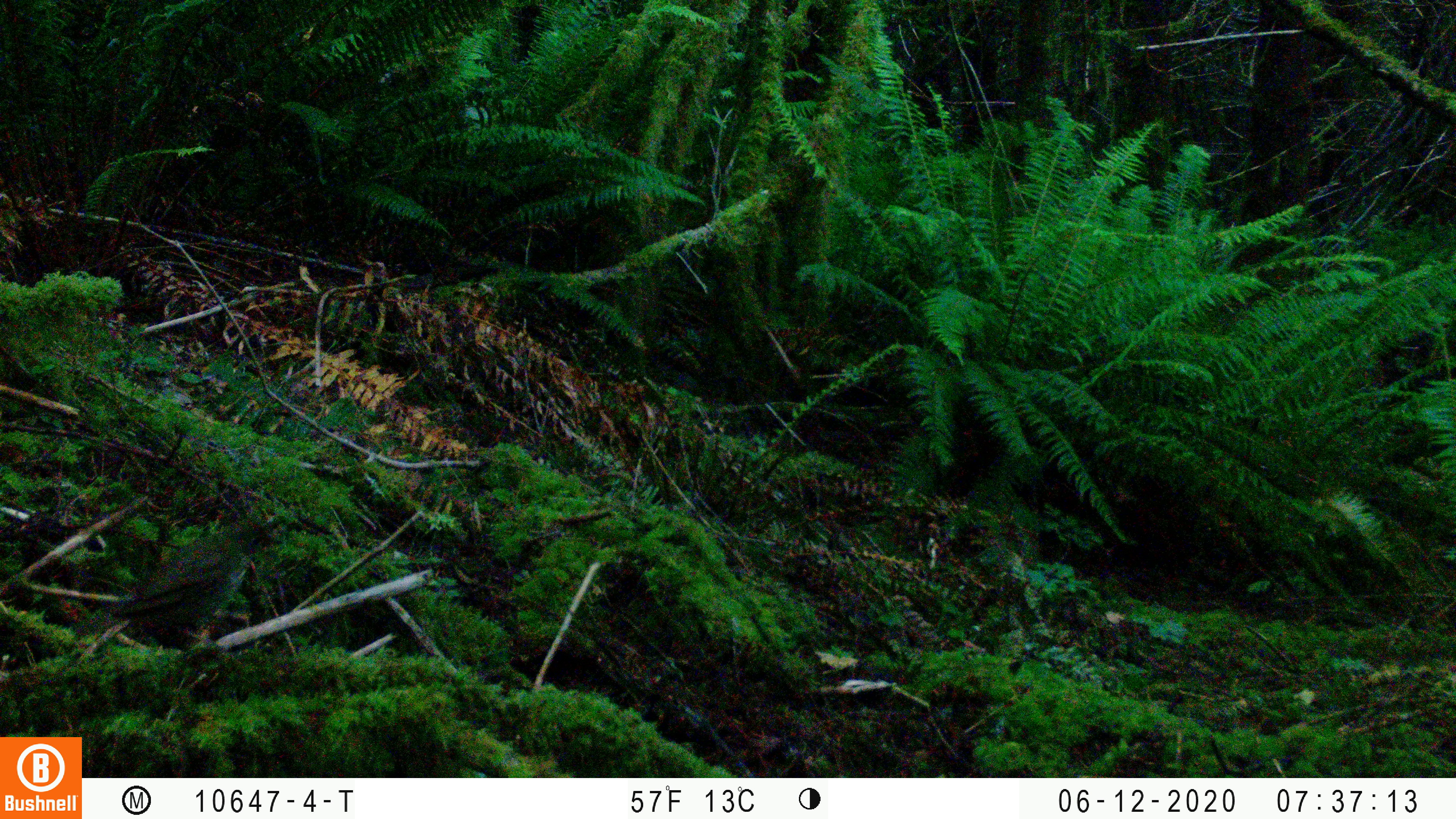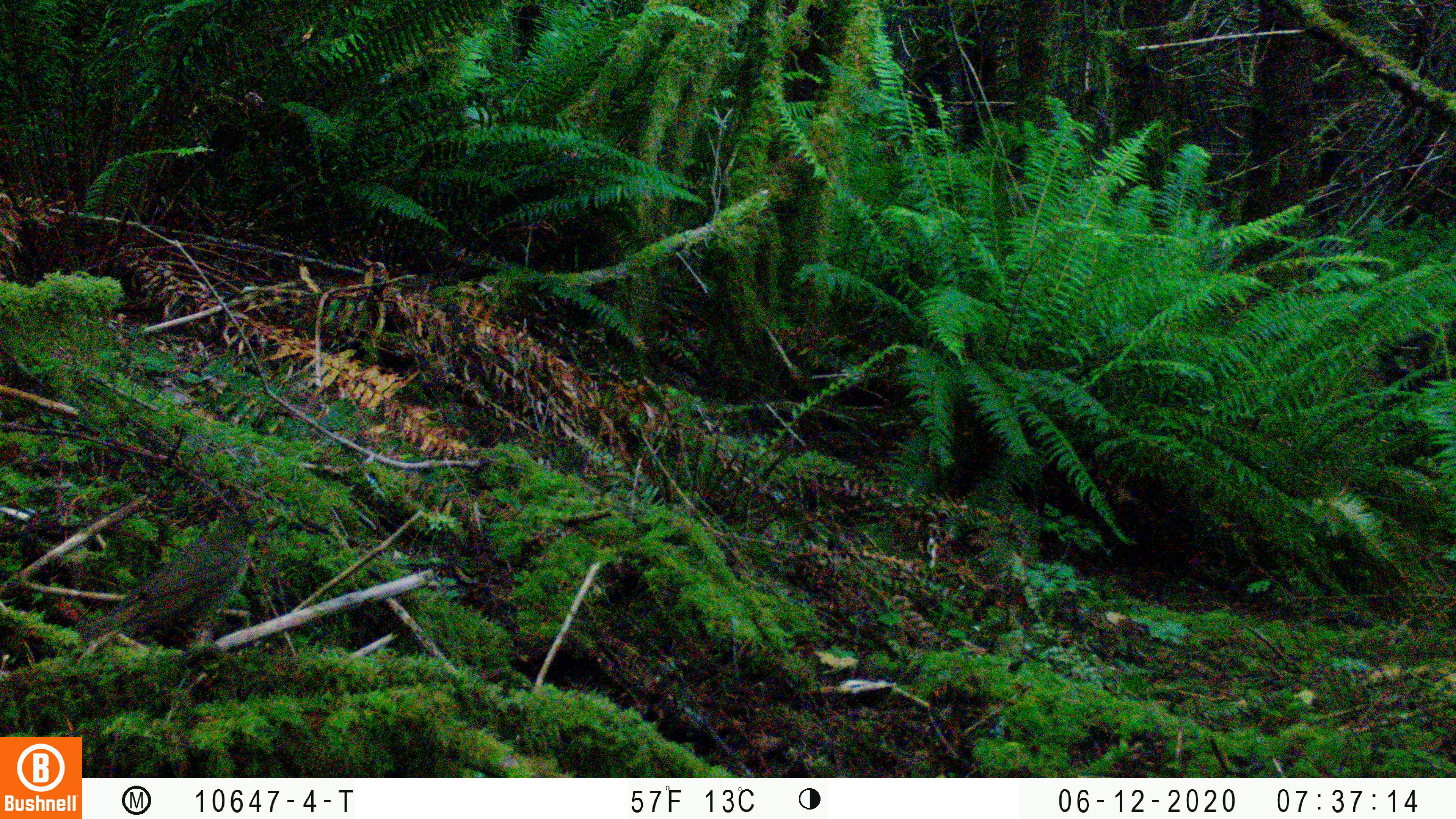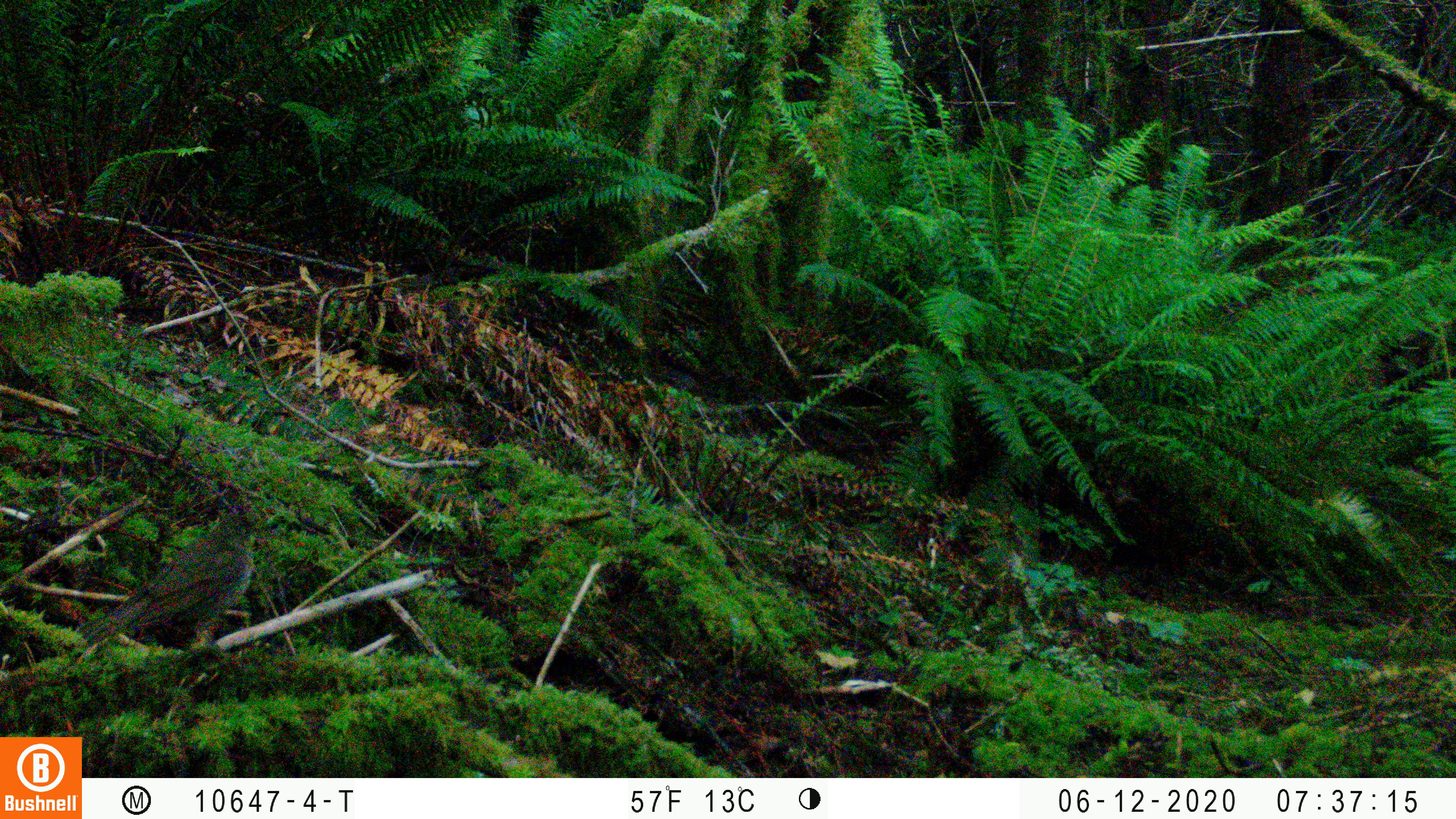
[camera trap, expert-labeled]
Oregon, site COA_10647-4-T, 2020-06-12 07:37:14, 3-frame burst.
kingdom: Animalia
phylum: Chordata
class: Aves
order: Passeriformes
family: Turdidae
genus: Catharus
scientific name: Catharus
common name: brown thrushes and nightingale-thrushes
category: catharus species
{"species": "catharus species (brown thrushes and nightingale-thrushes) (Catharus)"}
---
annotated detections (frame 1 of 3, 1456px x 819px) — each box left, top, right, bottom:
catharus species: 93, 509, 288, 662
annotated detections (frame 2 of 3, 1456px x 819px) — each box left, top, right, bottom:
catharus species: 81, 505, 256, 677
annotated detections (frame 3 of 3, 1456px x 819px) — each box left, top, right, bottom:
catharus species: 75, 506, 271, 669